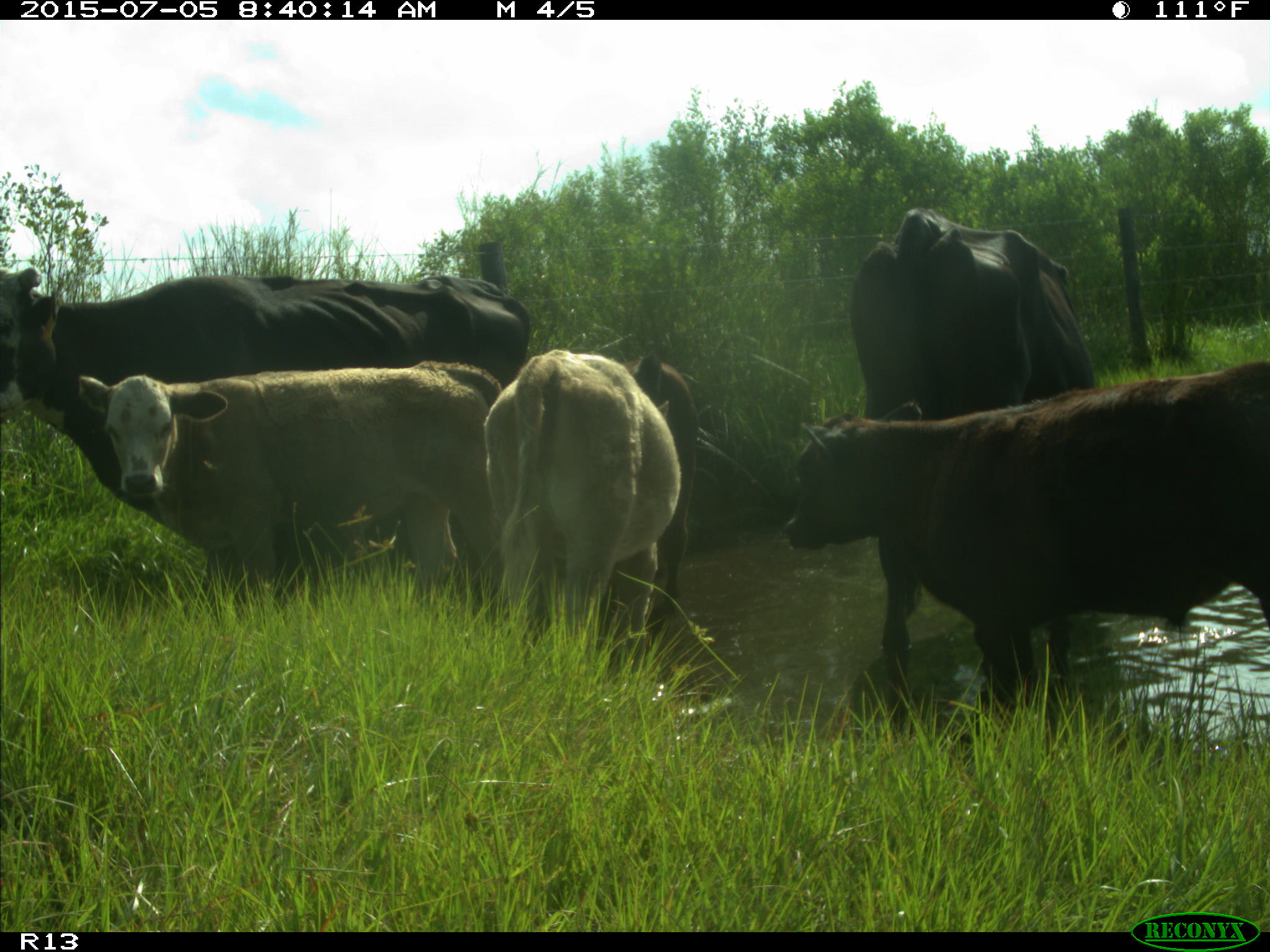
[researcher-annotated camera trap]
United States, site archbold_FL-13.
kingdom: Animalia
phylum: Chordata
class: Mammalia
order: Artiodactyla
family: Bovidae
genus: Bos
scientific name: Bos taurus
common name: domestic cow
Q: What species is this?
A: Bos taurus (domestic cow).